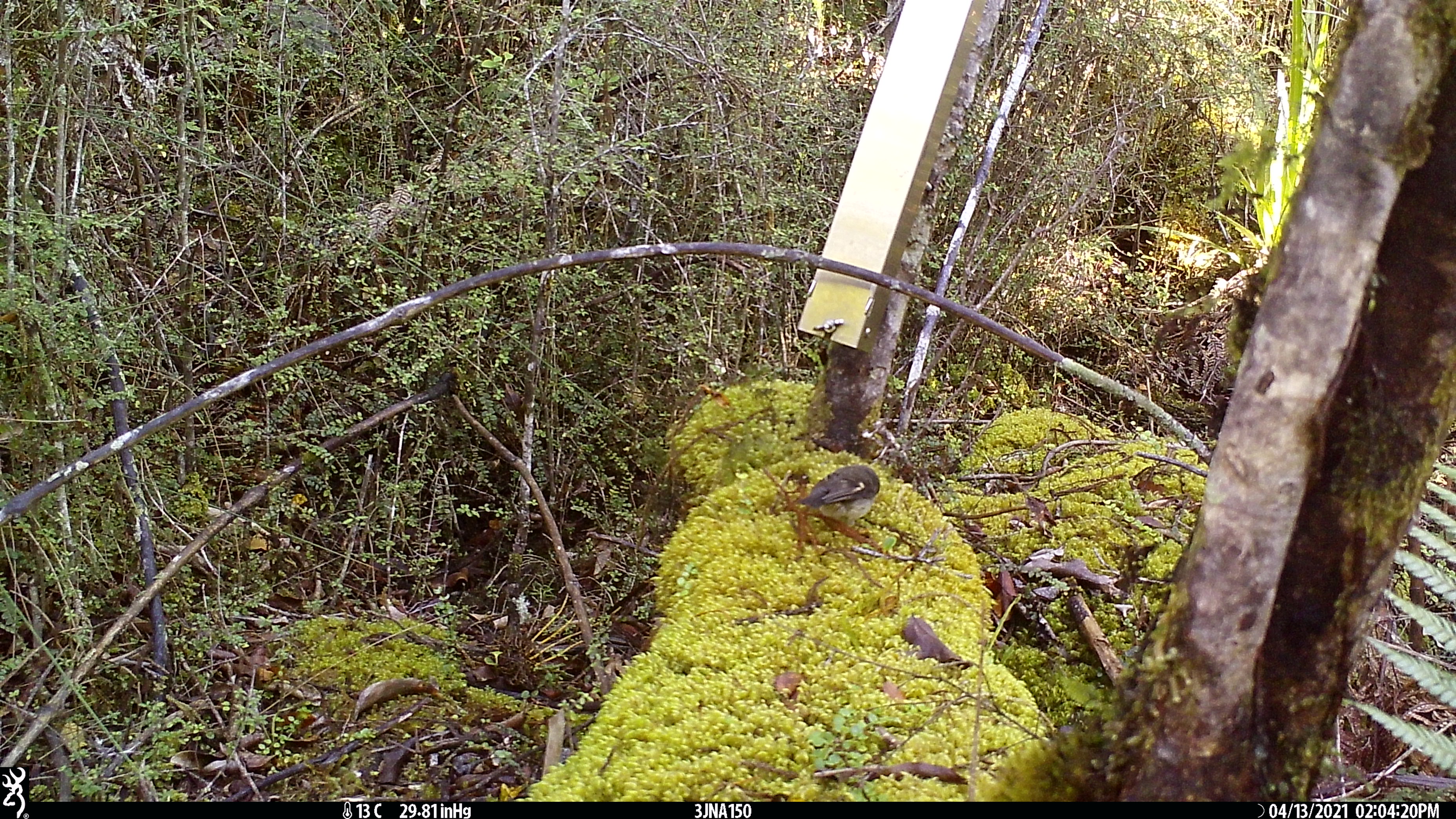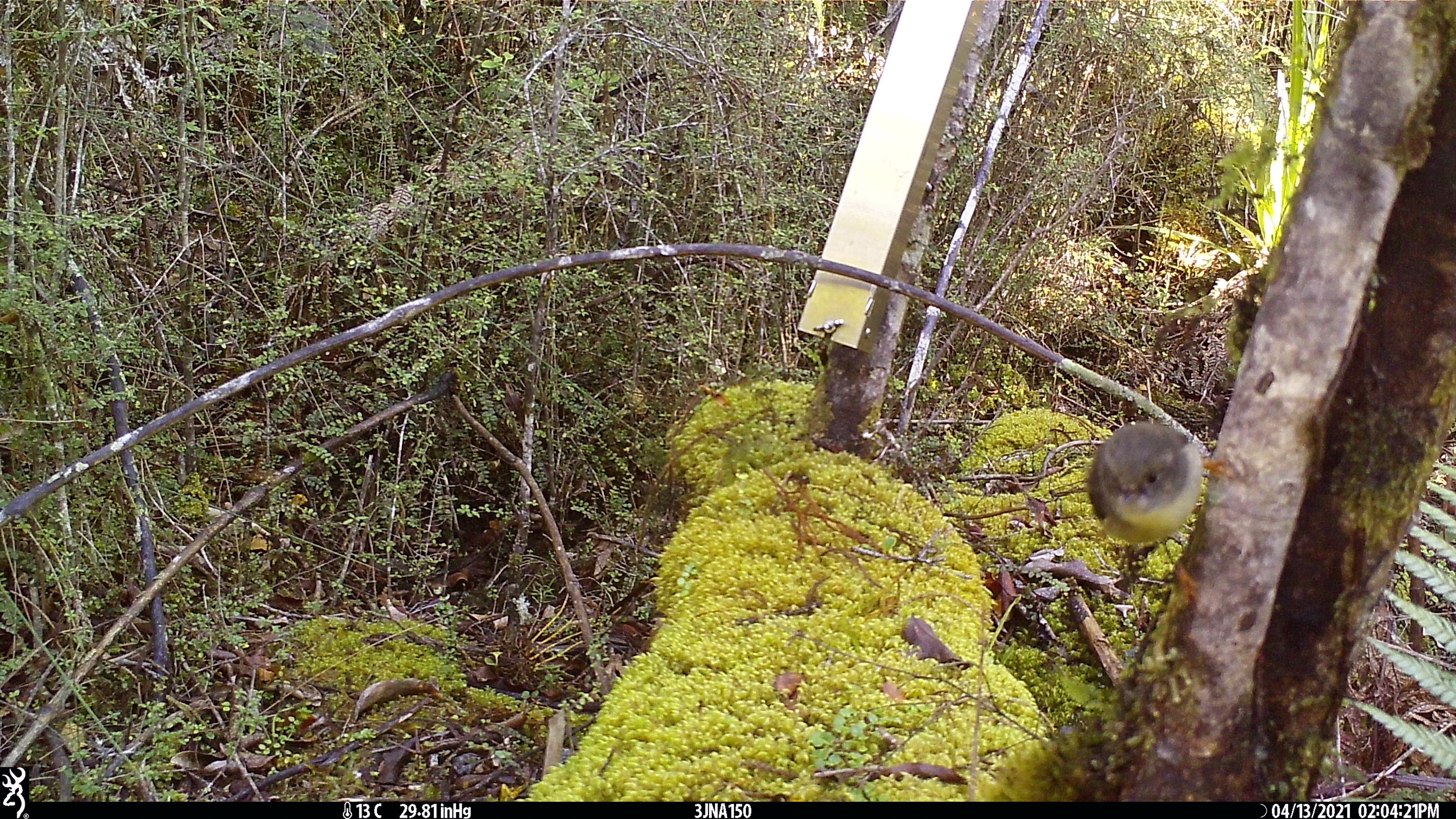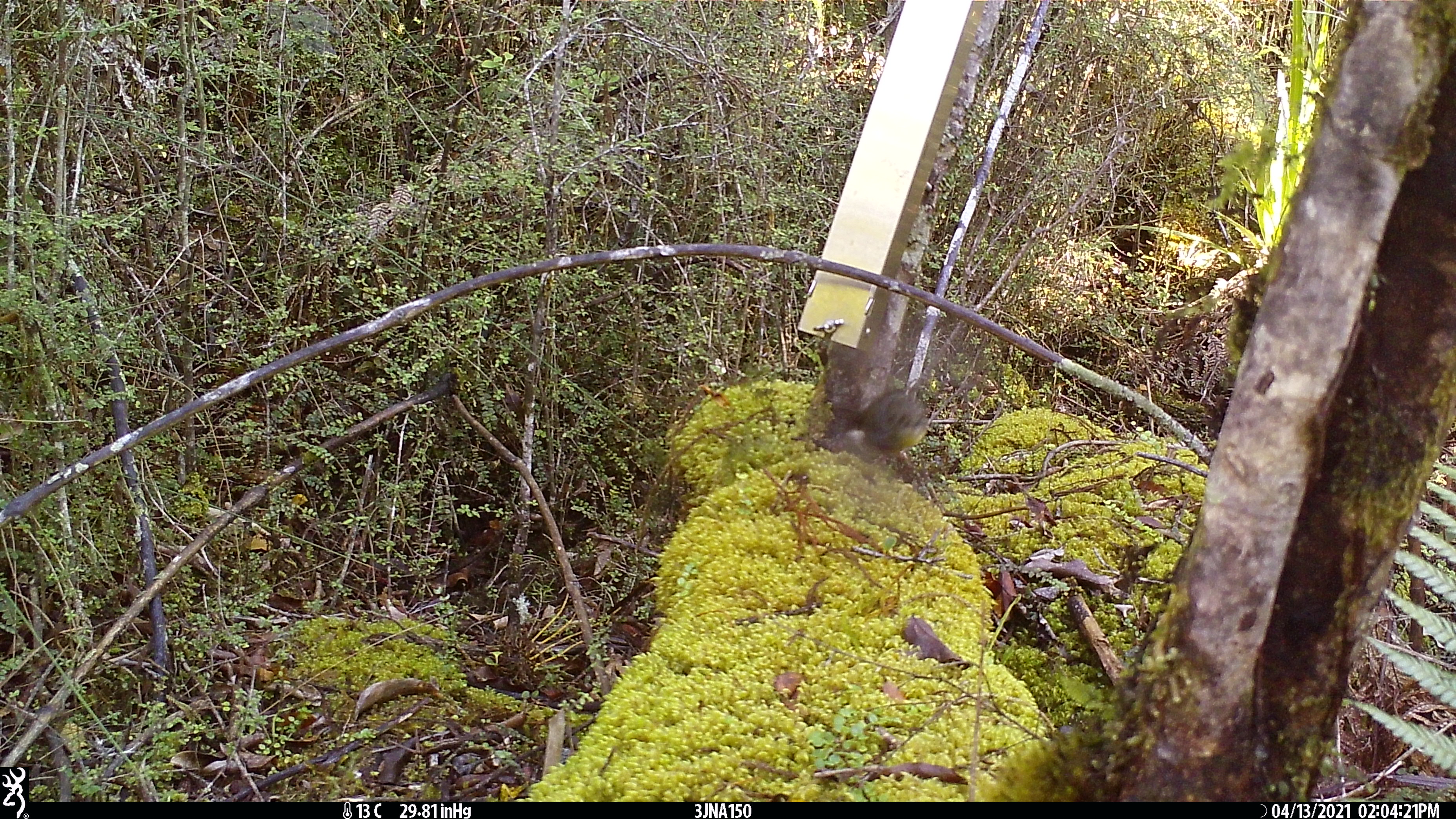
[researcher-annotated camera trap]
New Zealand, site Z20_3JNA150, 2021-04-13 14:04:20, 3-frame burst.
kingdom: Animalia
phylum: Chordata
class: Aves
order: Passeriformes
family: Petroicidae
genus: Petroica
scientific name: Petroica macrocephala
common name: tomtit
Tomtit (Petroica macrocephala).